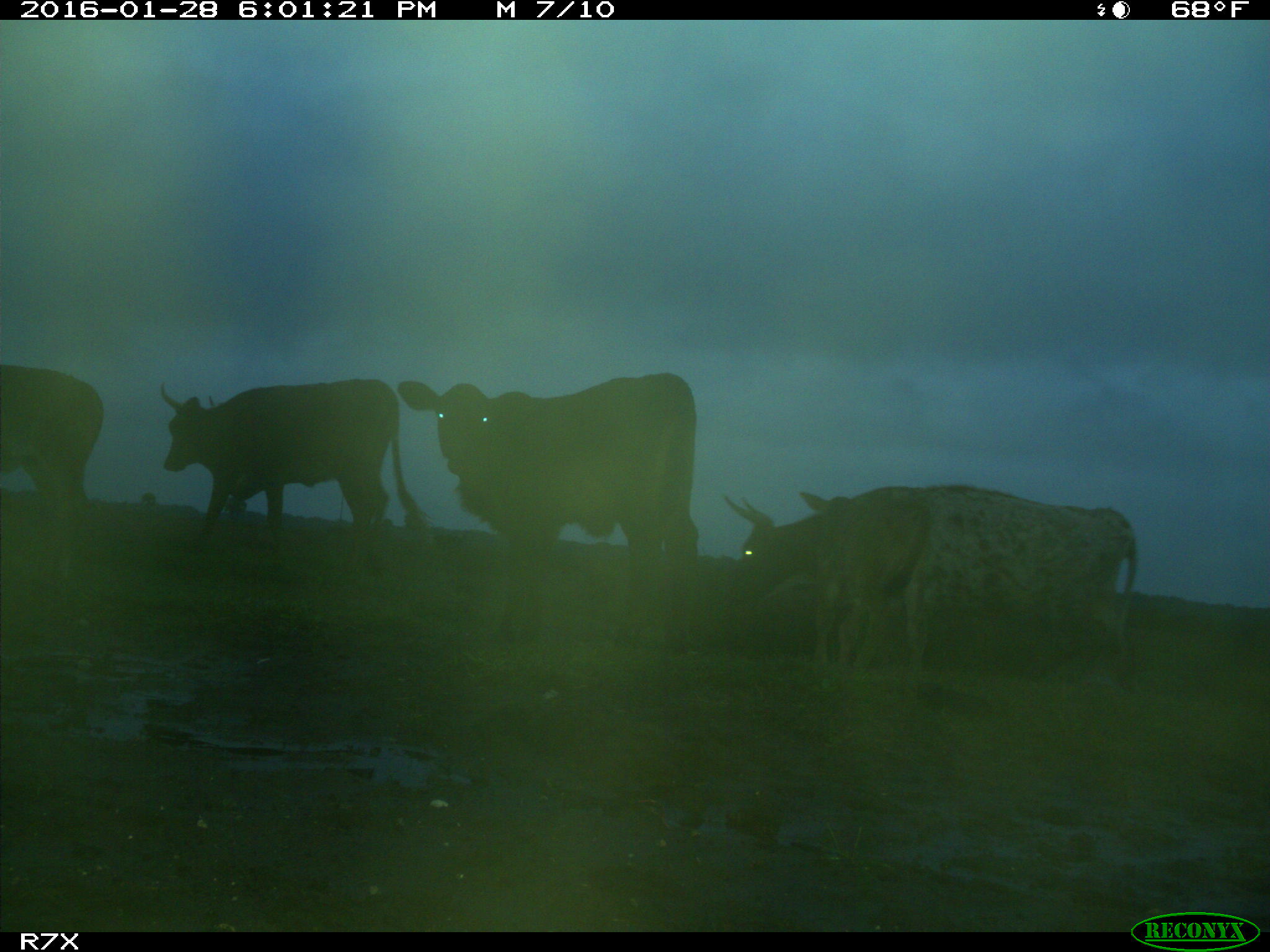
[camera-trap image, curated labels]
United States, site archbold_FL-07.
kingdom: Animalia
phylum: Chordata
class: Mammalia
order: Artiodactyla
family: Bovidae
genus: Bos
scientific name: Bos taurus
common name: domestic cow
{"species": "Bos taurus (domestic cow)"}